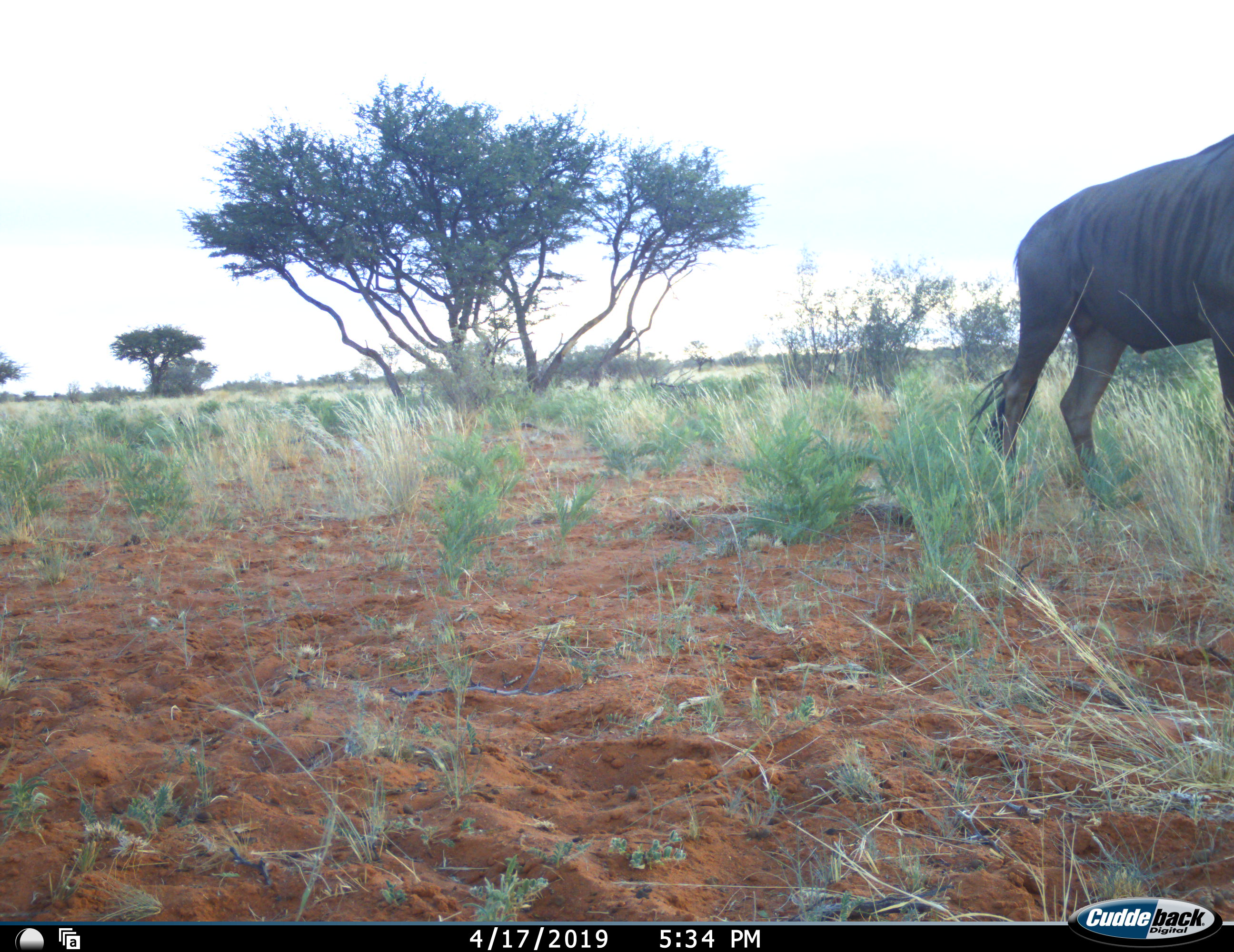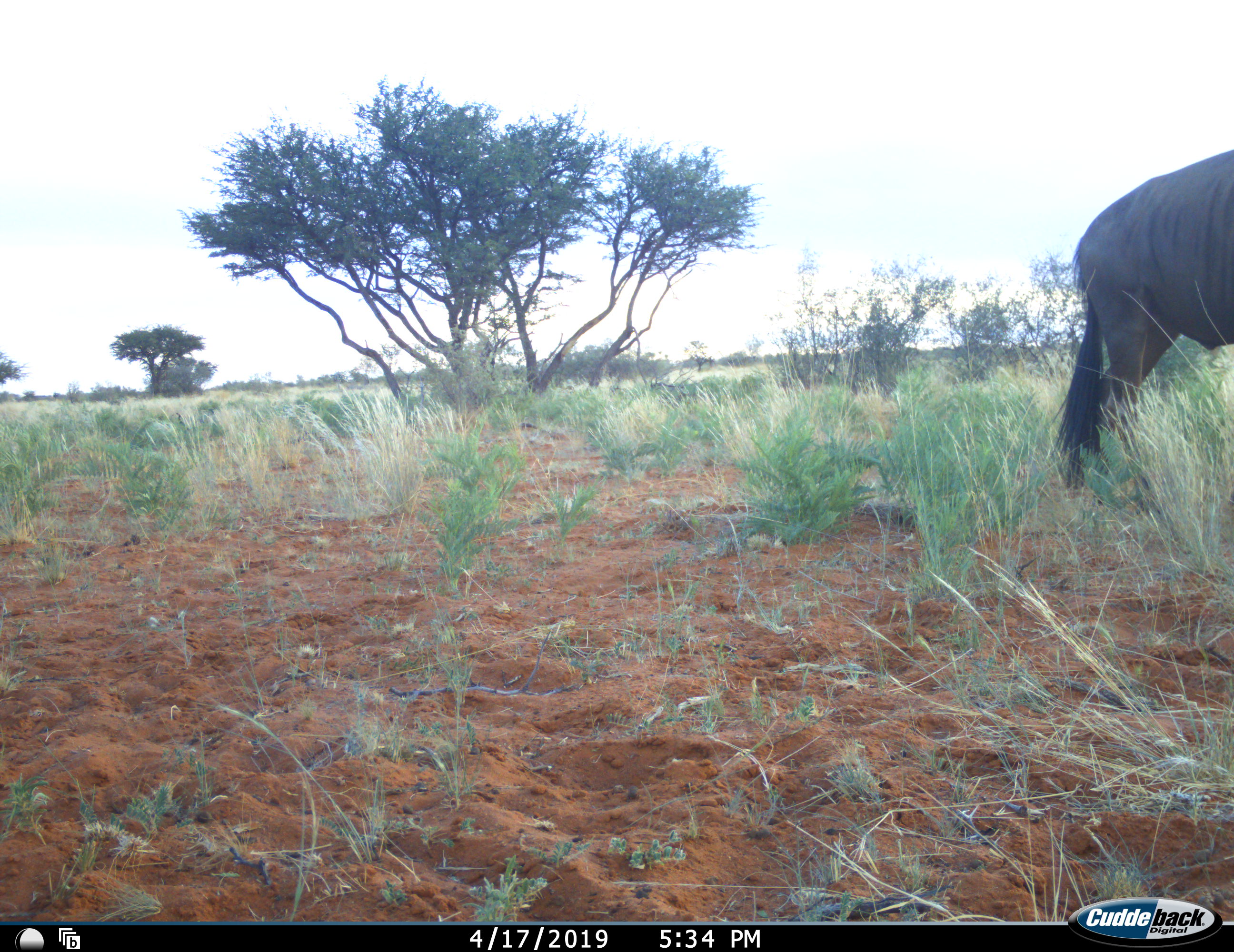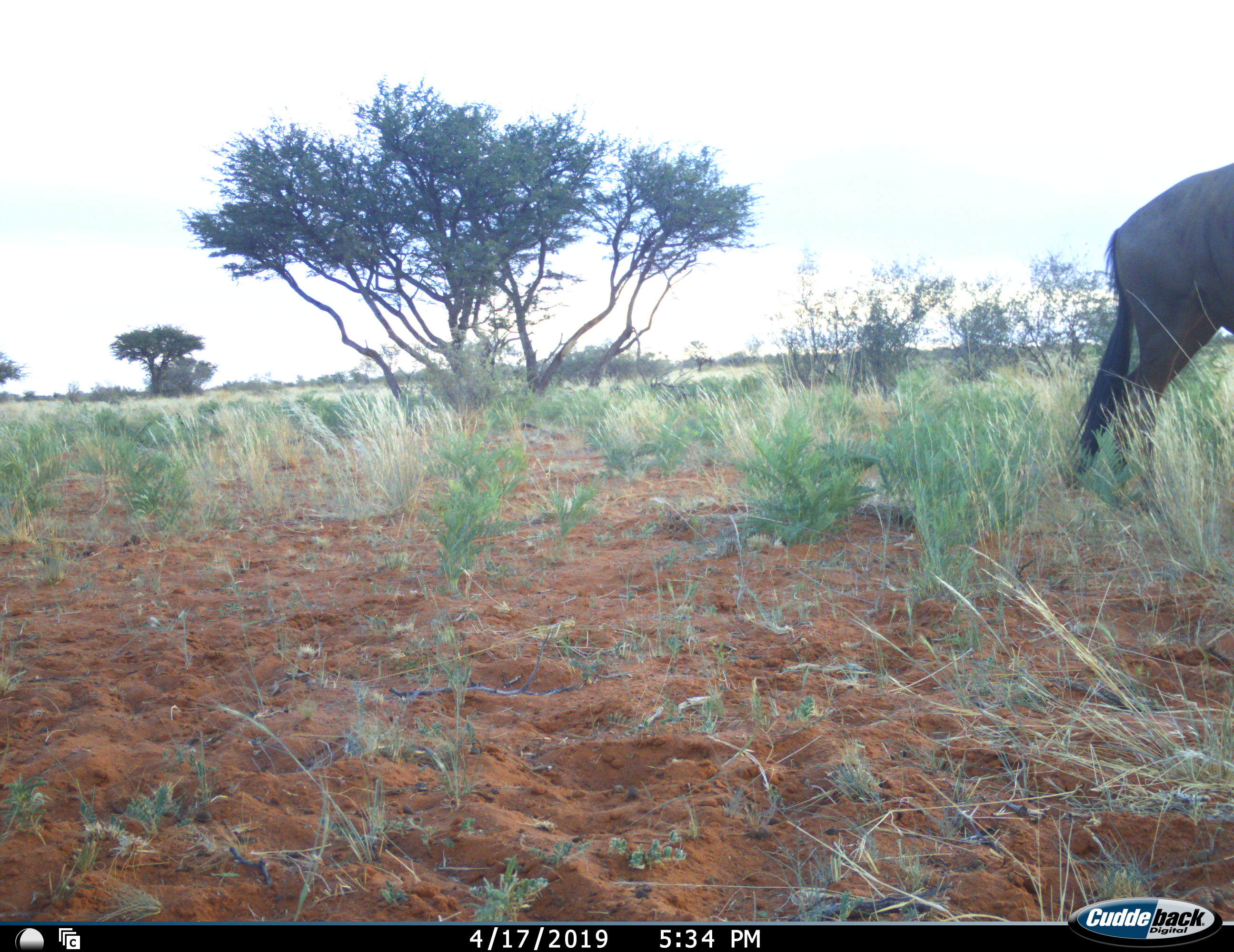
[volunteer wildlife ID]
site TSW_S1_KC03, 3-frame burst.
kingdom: Animalia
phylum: Chordata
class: Mammalia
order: Artiodactyla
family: Bovidae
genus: Connochaetes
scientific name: Connochaetes taurinus taurinus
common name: blue wildebeest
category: wildebeestblue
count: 1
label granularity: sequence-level